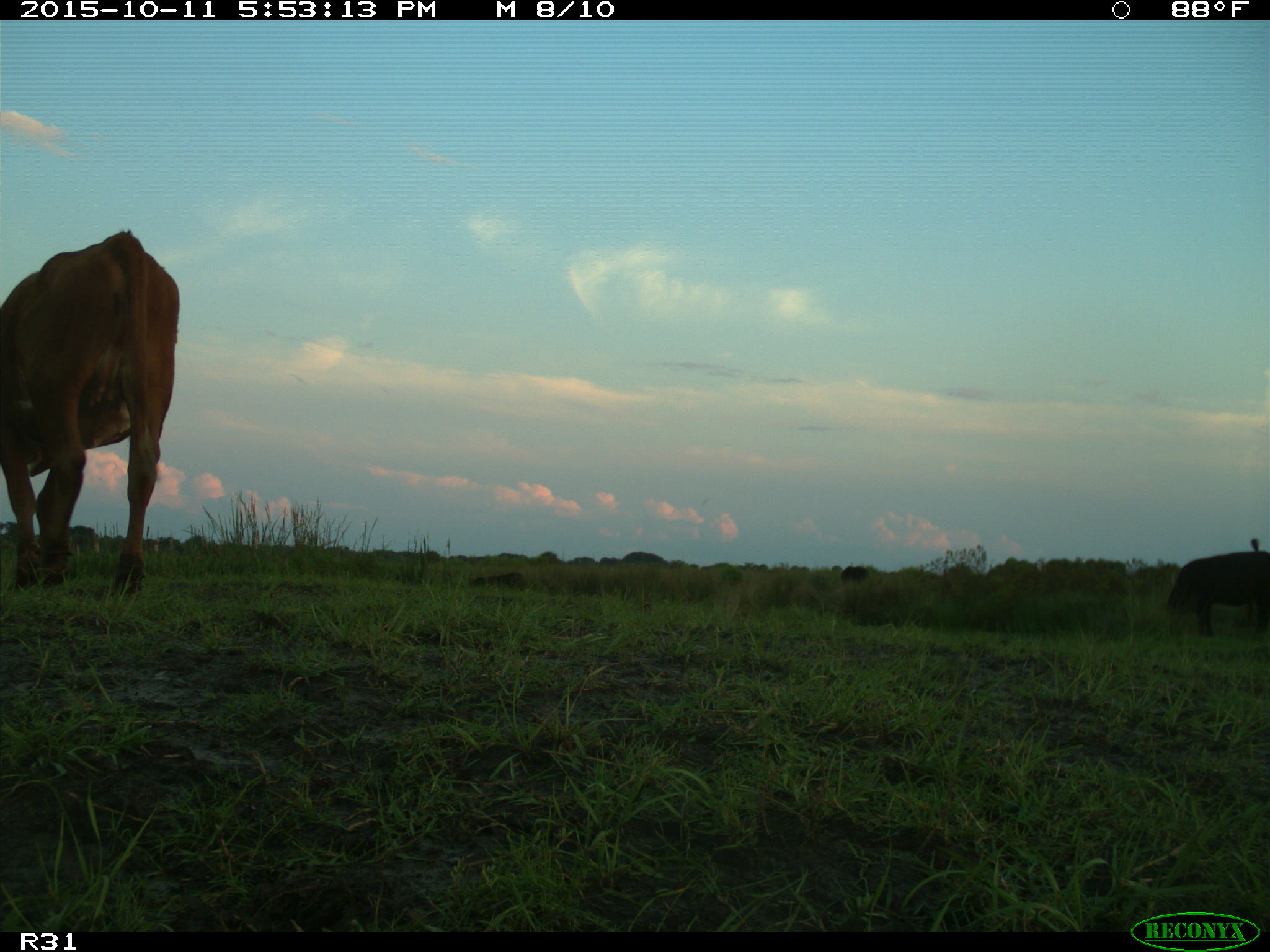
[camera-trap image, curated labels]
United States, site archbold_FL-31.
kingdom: Animalia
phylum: Chordata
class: Mammalia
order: Artiodactyla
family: Bovidae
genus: Bos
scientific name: Bos taurus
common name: domestic cow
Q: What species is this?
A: Bos taurus (domestic cow).